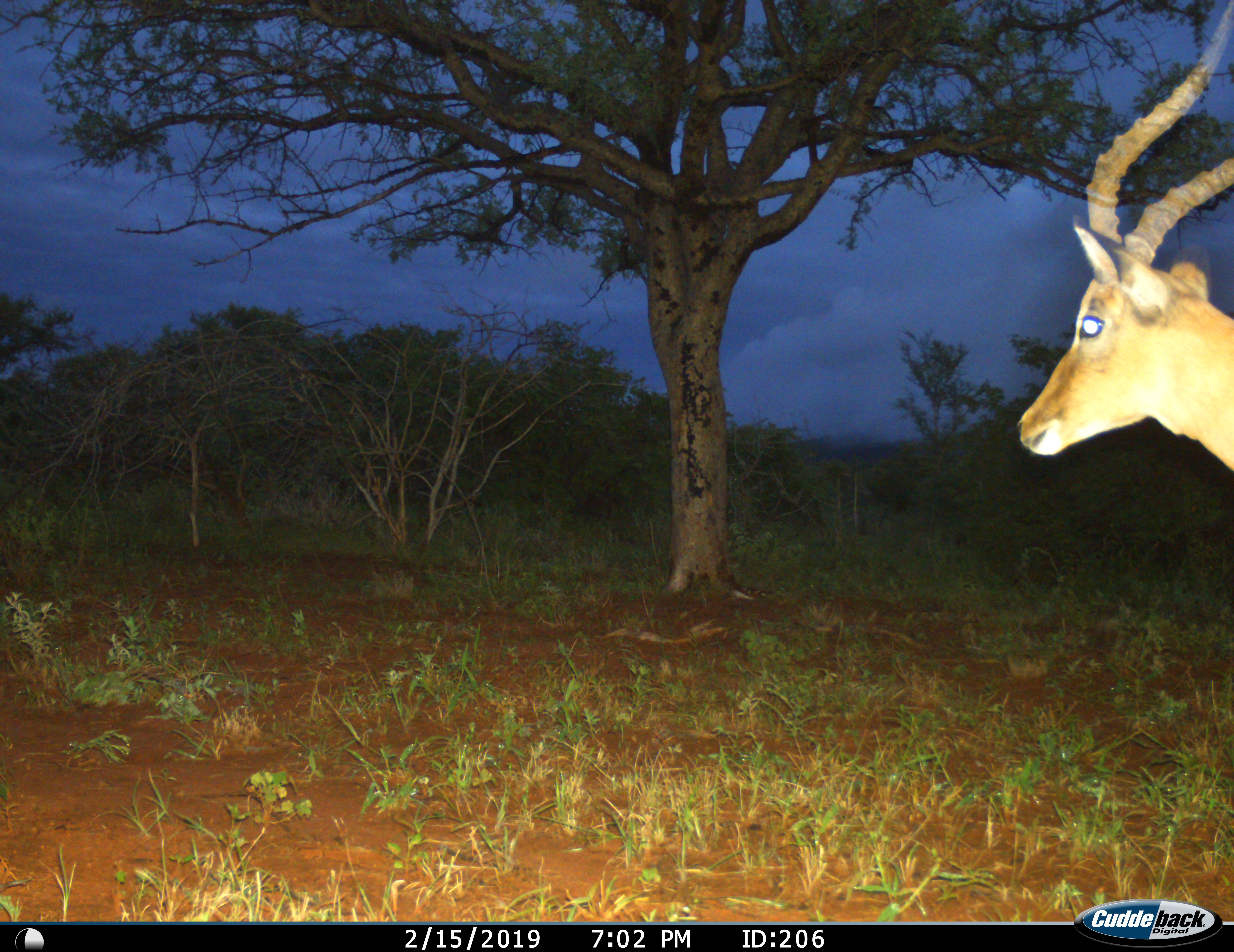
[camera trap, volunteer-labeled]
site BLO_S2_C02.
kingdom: Animalia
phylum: Chordata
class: Mammalia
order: Artiodactyla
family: Bovidae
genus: Aepyceros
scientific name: Aepyceros melampus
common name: impala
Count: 1.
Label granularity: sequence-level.